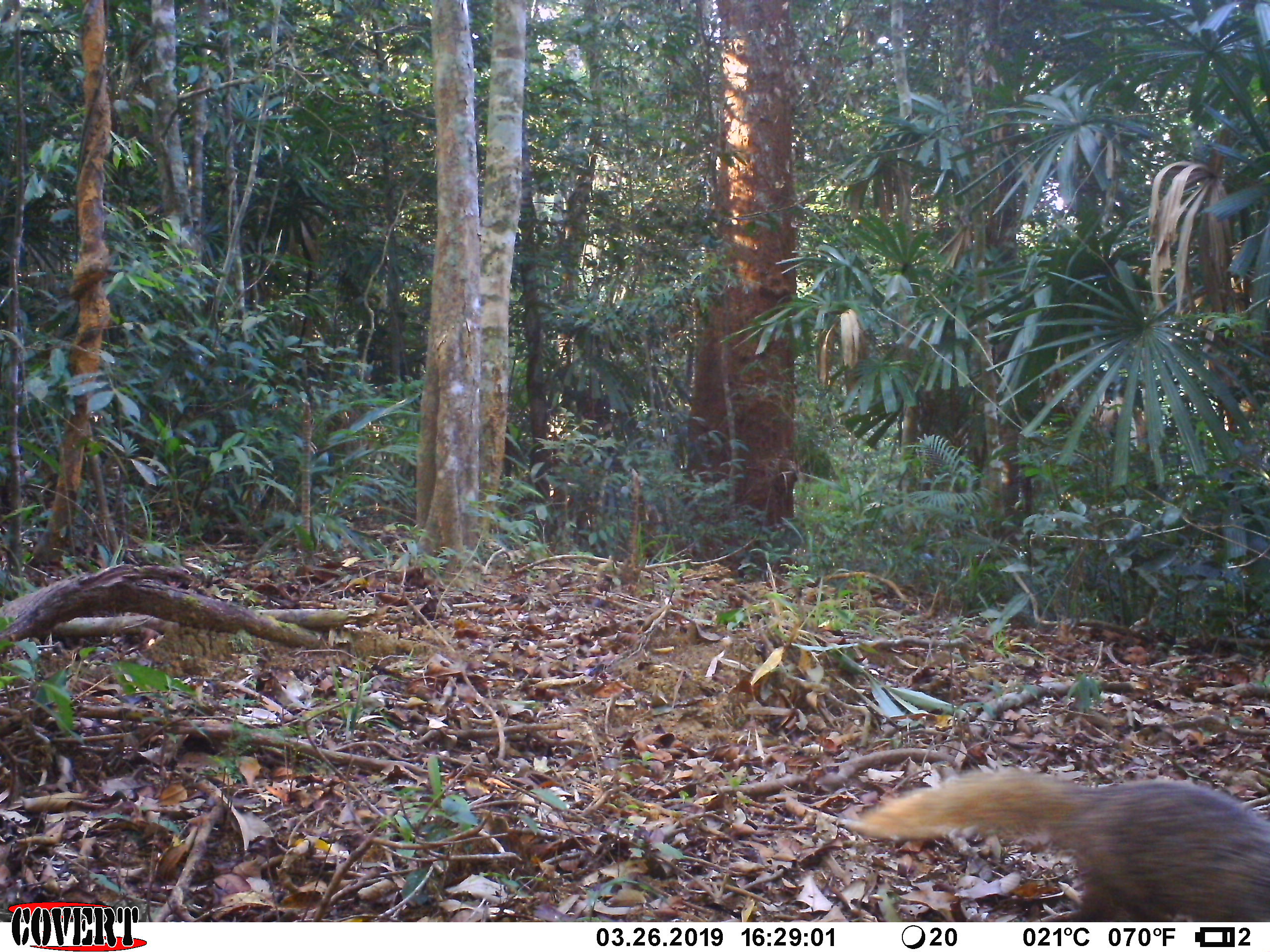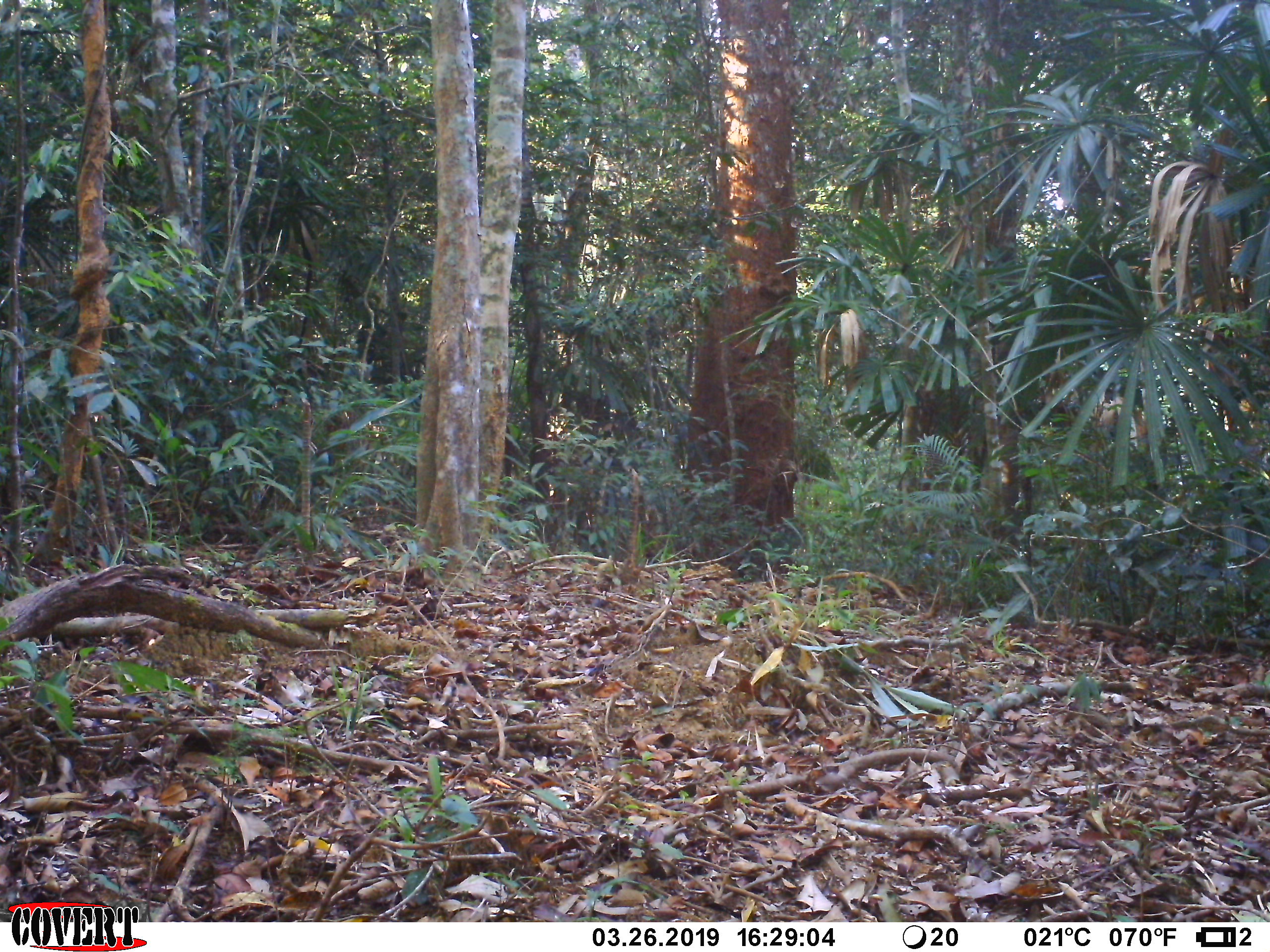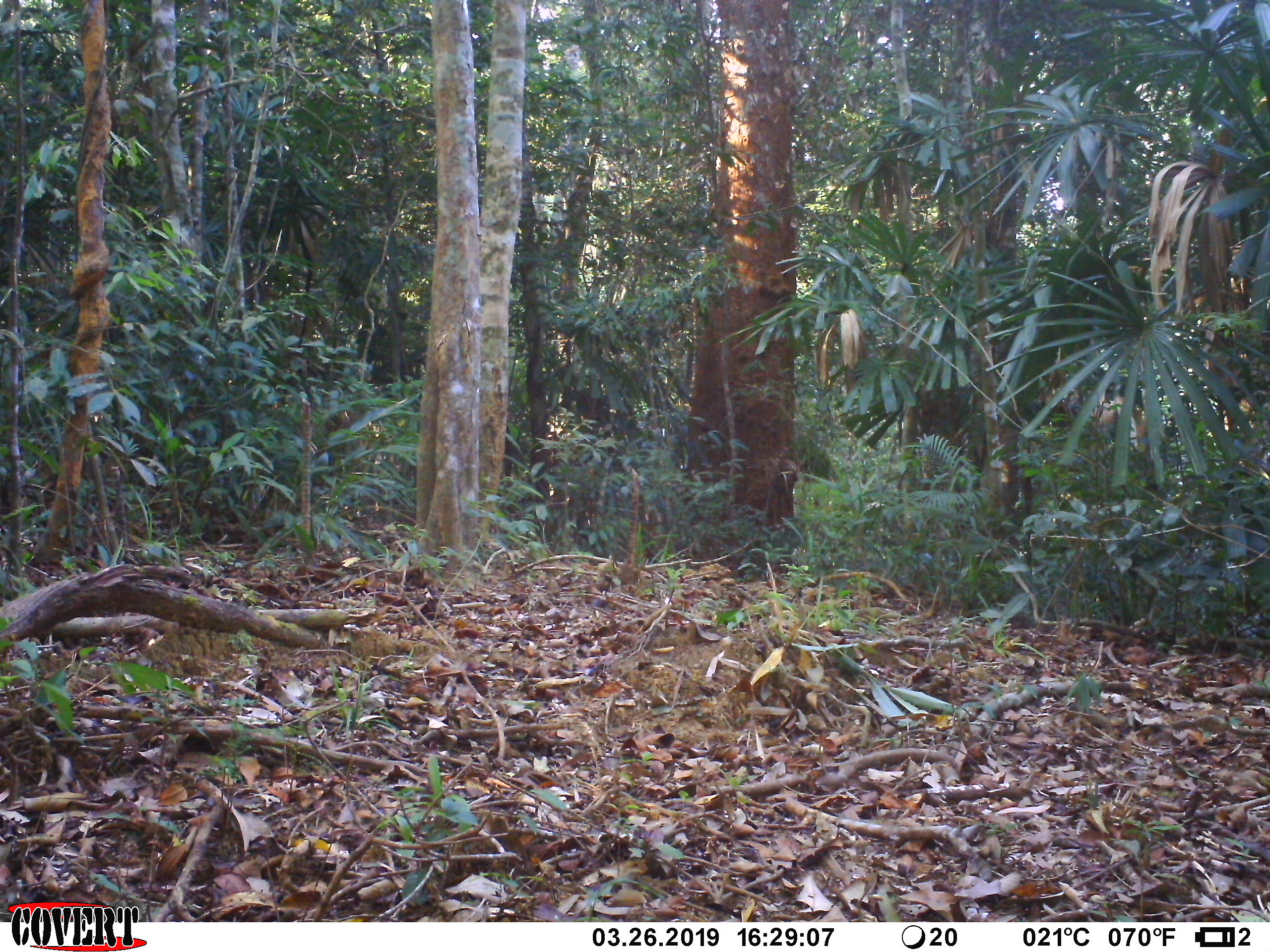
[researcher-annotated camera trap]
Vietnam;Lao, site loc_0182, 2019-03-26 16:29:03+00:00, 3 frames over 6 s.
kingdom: Animalia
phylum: Chordata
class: Mammalia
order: Carnivora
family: Herpestidae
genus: Urva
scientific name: Urva urva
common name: crab-eating mongoose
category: crab eating mongoose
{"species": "crab eating mongoose (crab-eating mongoose) (Urva urva)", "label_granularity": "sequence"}